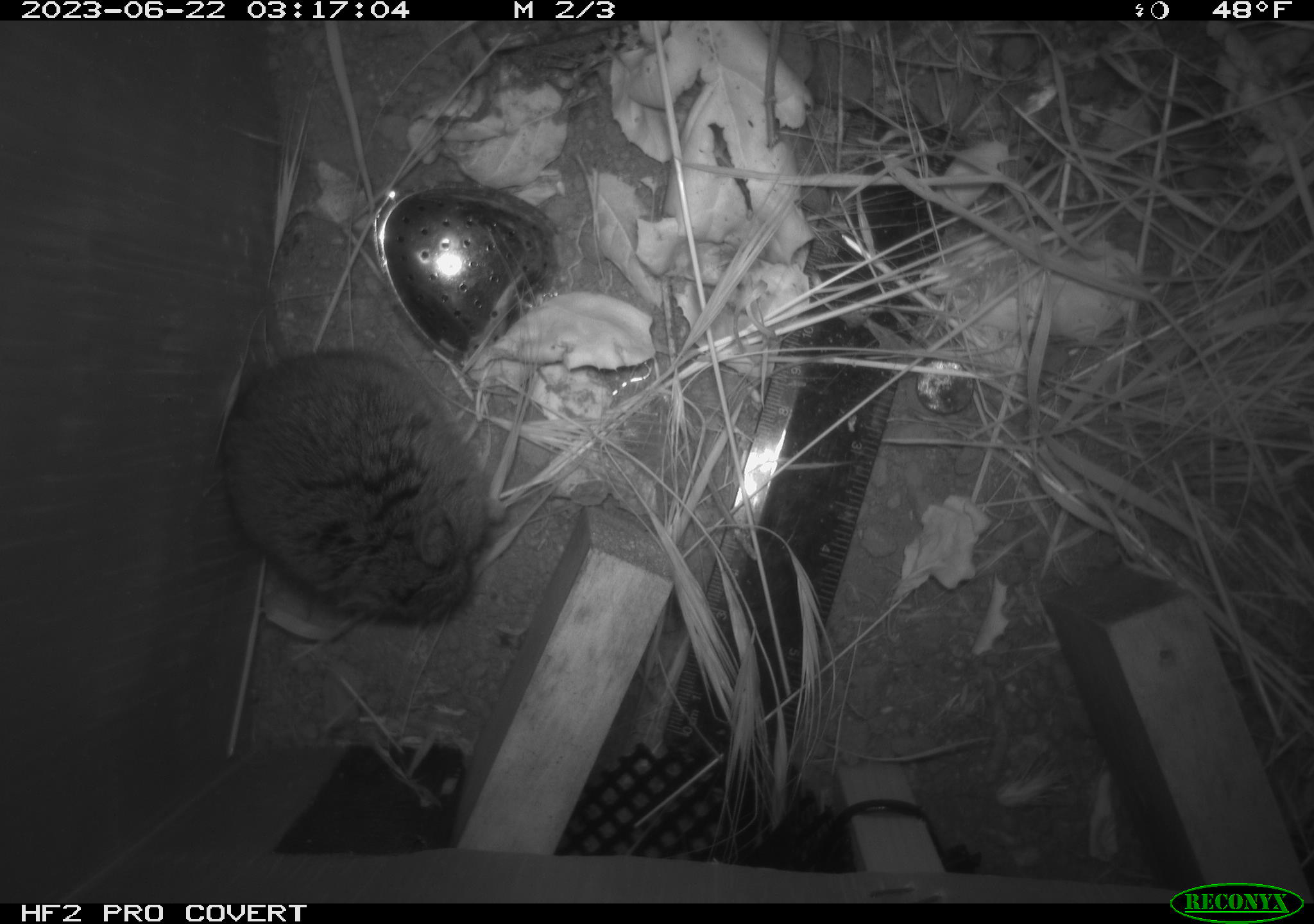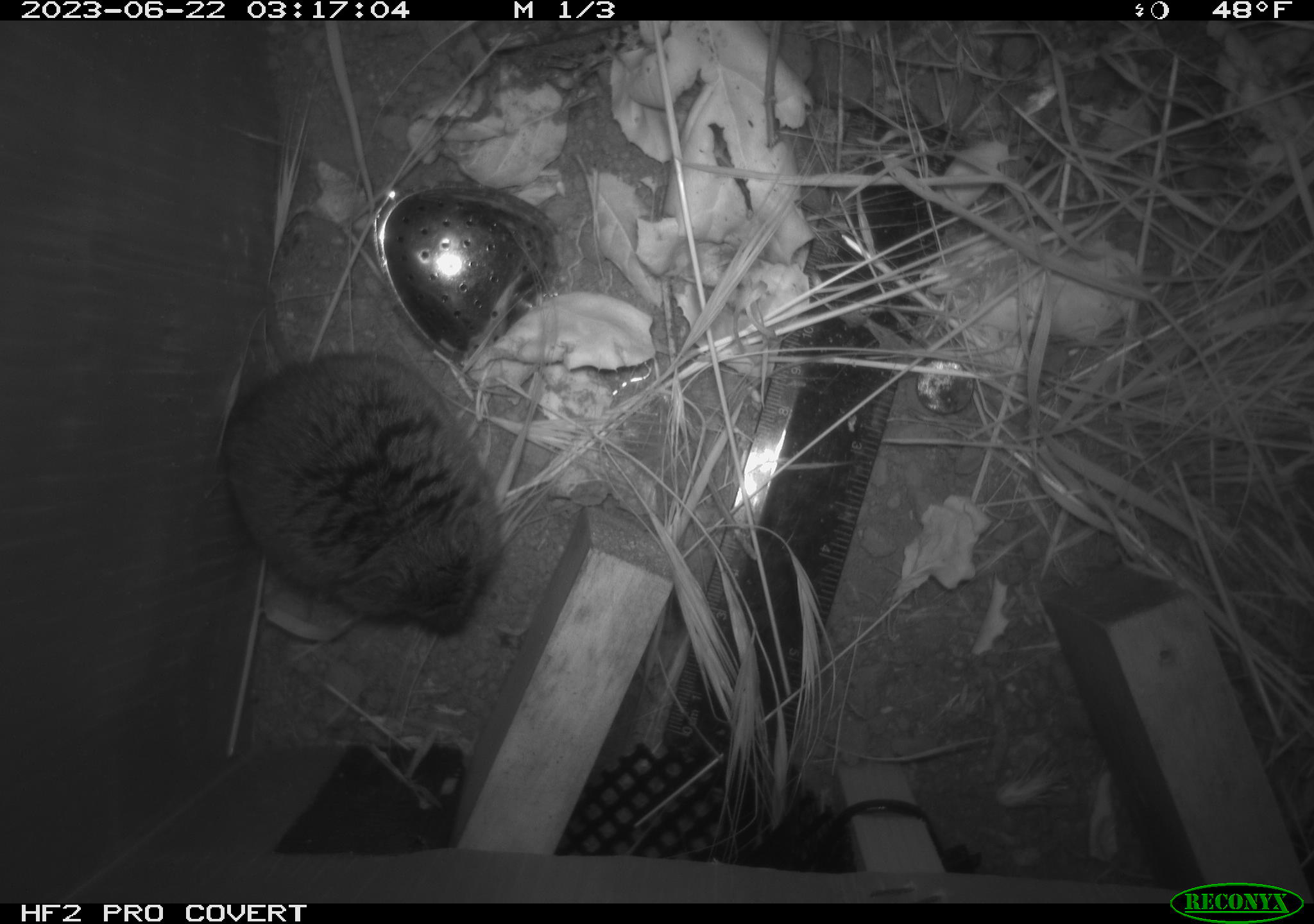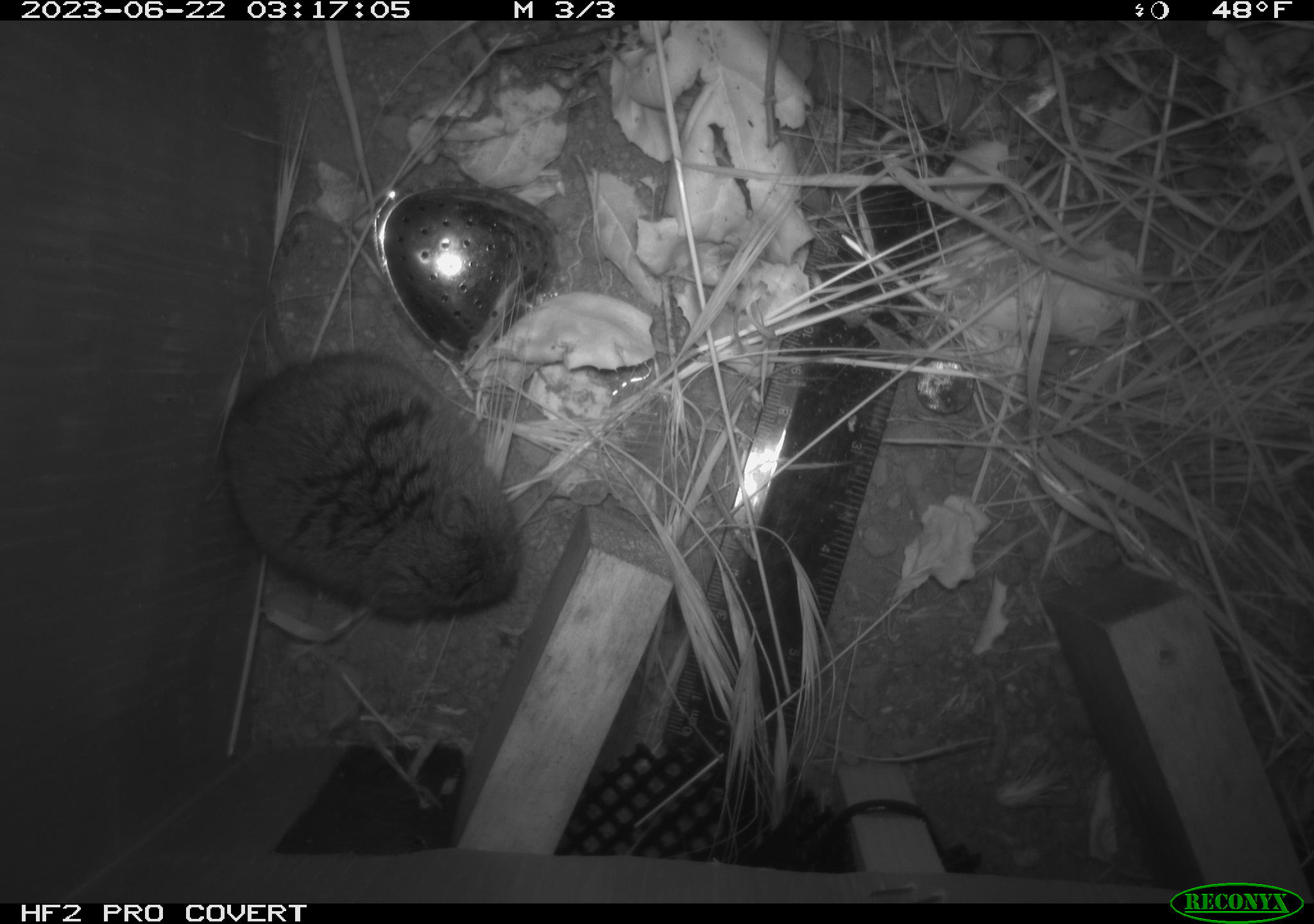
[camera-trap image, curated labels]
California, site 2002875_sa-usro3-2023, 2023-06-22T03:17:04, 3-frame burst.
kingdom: Animalia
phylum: Chordata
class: Mammalia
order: Rodentia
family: Cricetidae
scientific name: Arvicolinae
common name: voles, lemmings, and muskrats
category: arvicolinae subfamily